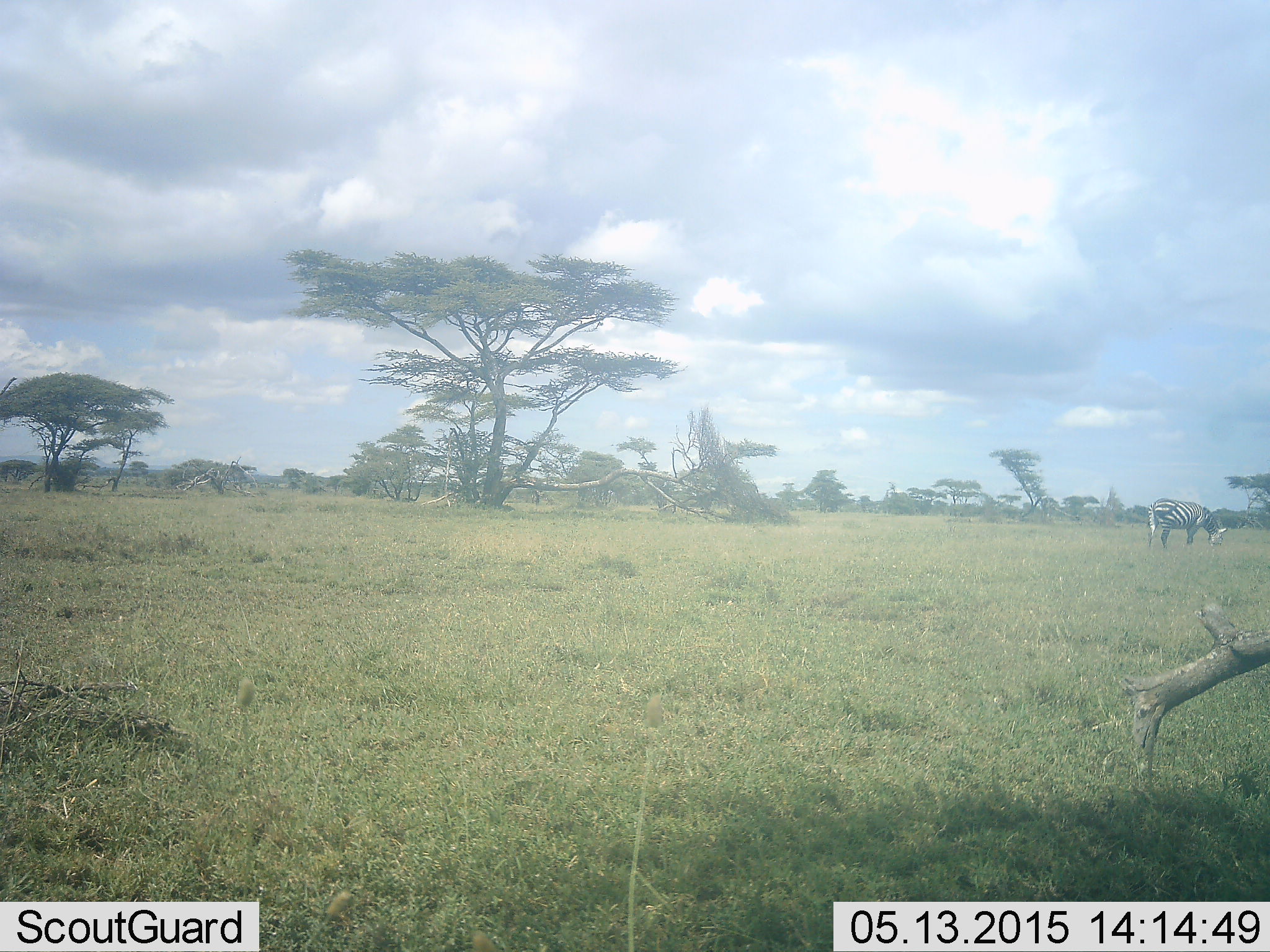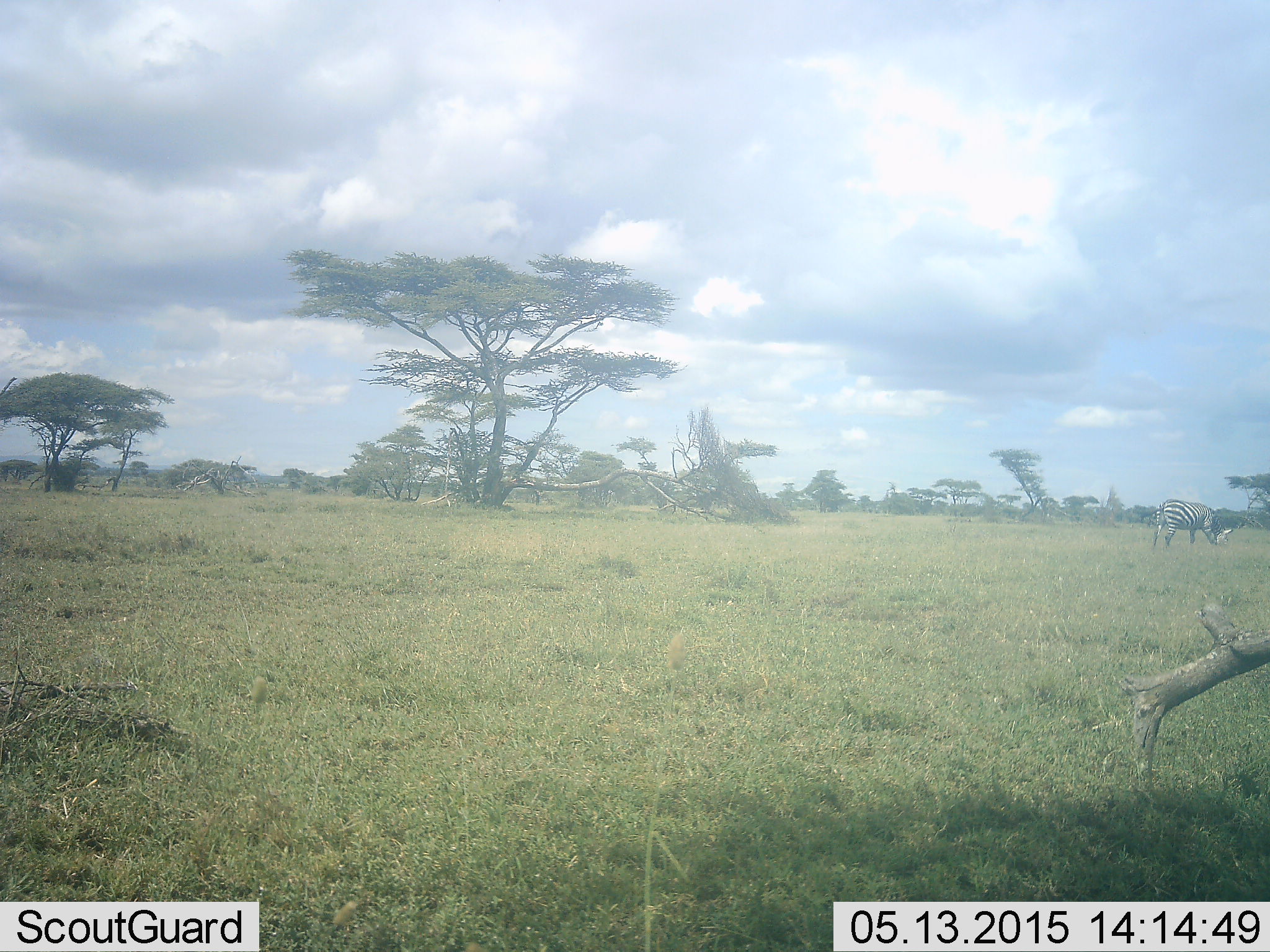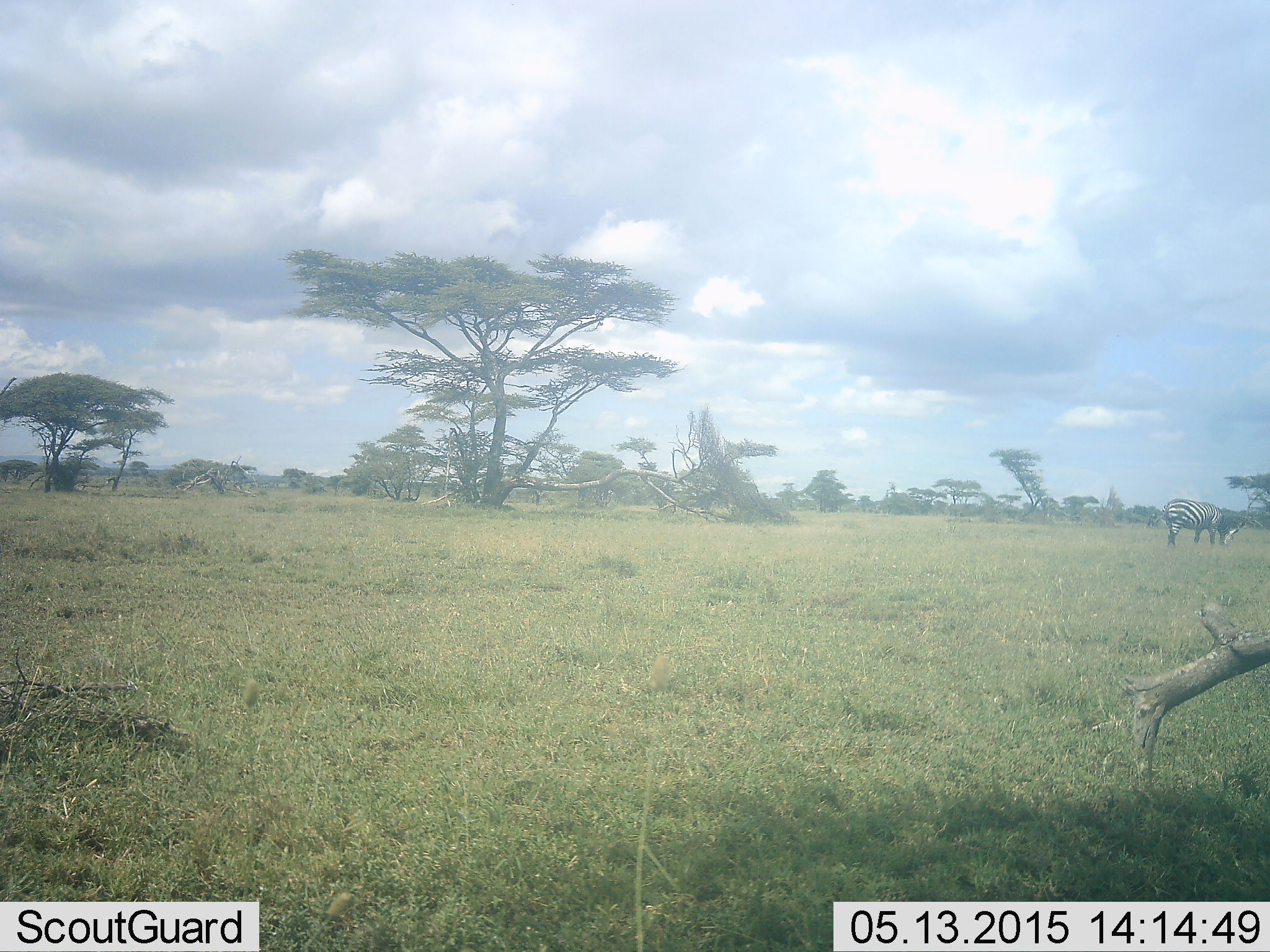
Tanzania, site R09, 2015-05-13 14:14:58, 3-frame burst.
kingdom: Animalia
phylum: Chordata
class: Mammalia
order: Perissodactyla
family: Equidae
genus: Equus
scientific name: Equus quagga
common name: plains zebra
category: zebra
Zebra (plains zebra) (Equus quagga), count 1. Behavior (volunteer vote fractions): standing 10%, resting 0%, moving 20%, interacting 0%. Young present (vote fraction): 0%. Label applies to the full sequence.